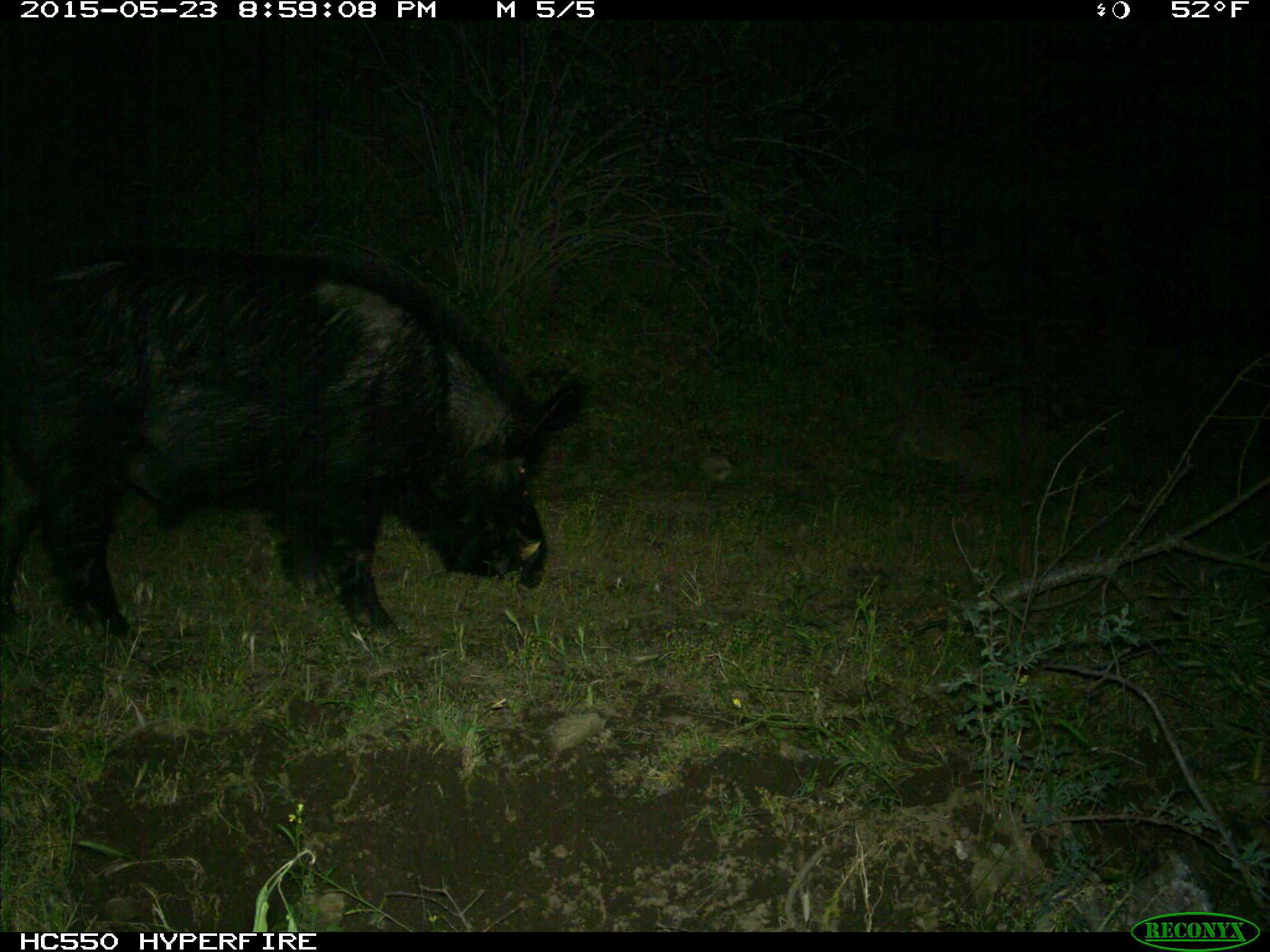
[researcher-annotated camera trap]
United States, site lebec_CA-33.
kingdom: Animalia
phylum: Chordata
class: Mammalia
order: Artiodactyla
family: Suidae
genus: Sus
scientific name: Sus scrofa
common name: wild boar